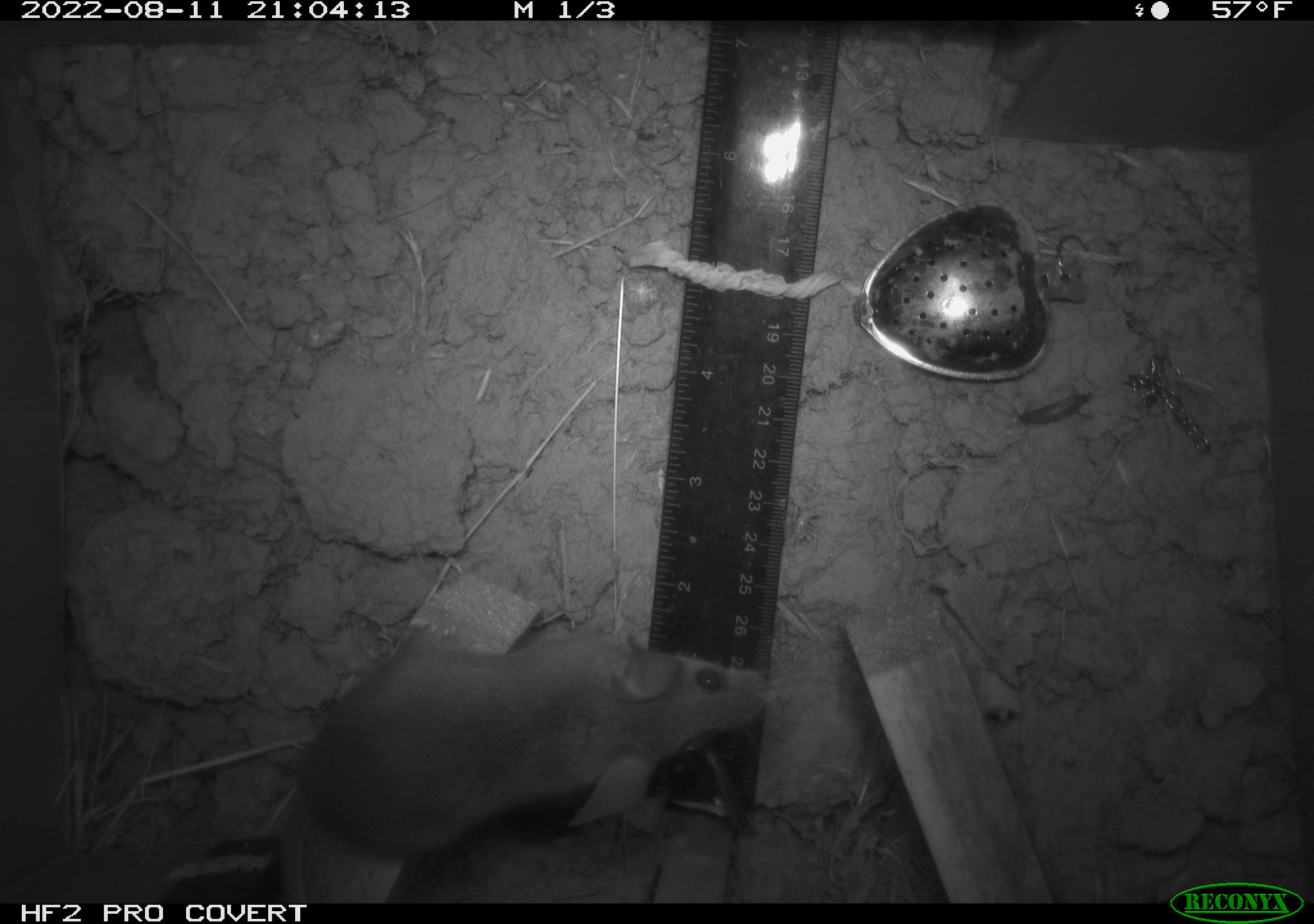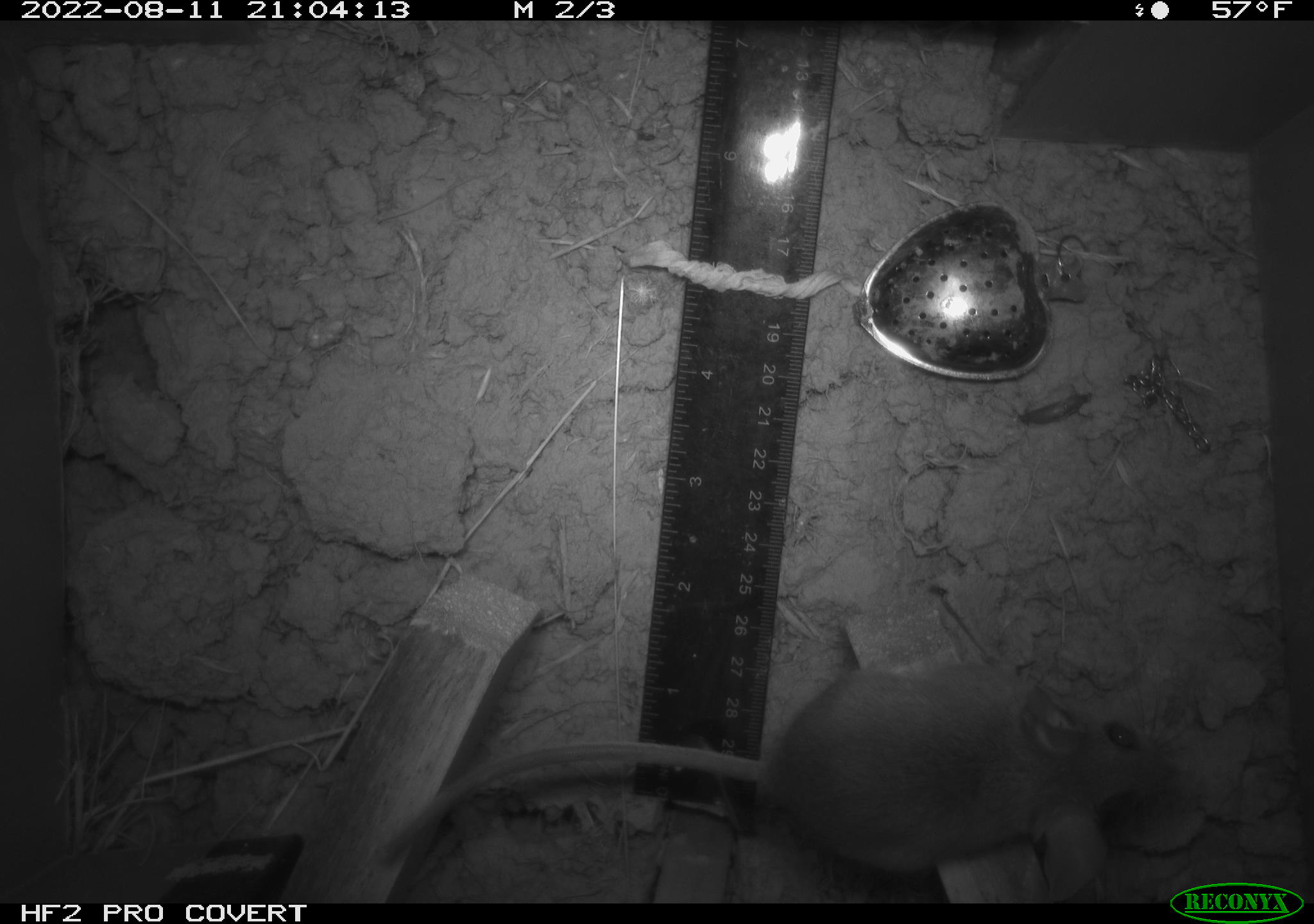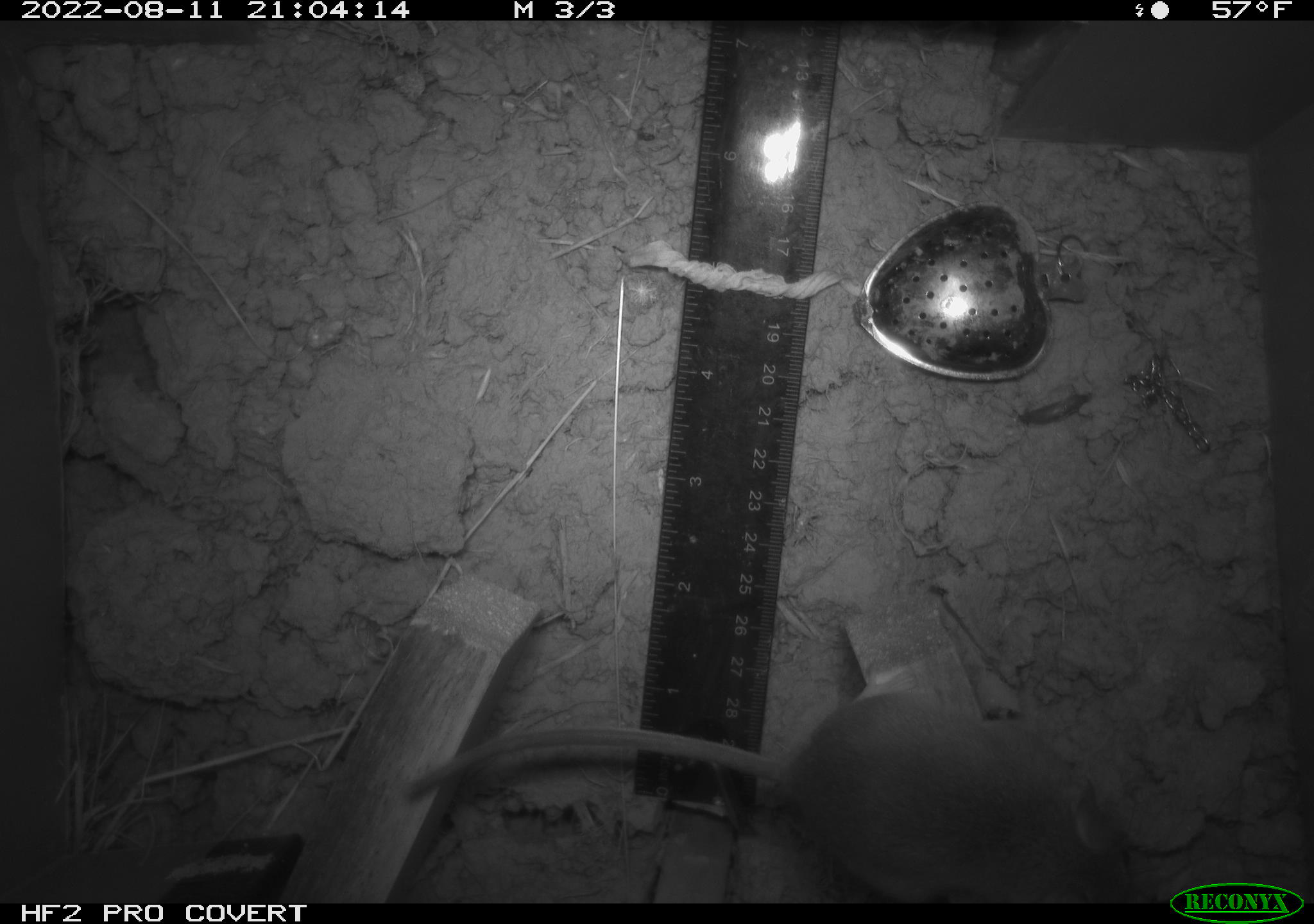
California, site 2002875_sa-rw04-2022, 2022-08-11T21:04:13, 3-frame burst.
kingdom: Animalia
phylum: Chordata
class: Mammalia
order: Rodentia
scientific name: Rodentia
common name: mouse species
Mouse species (Rodentia).